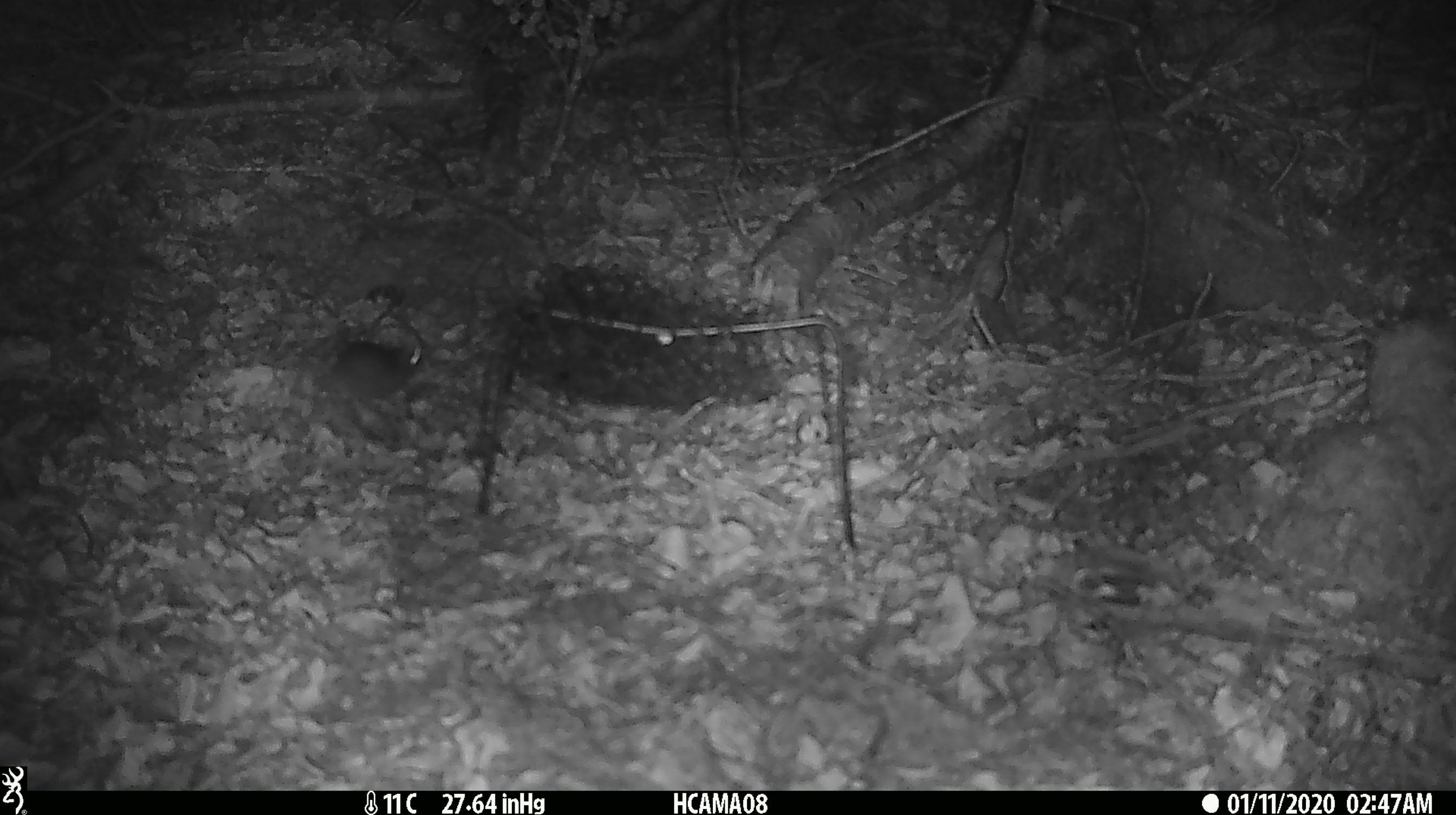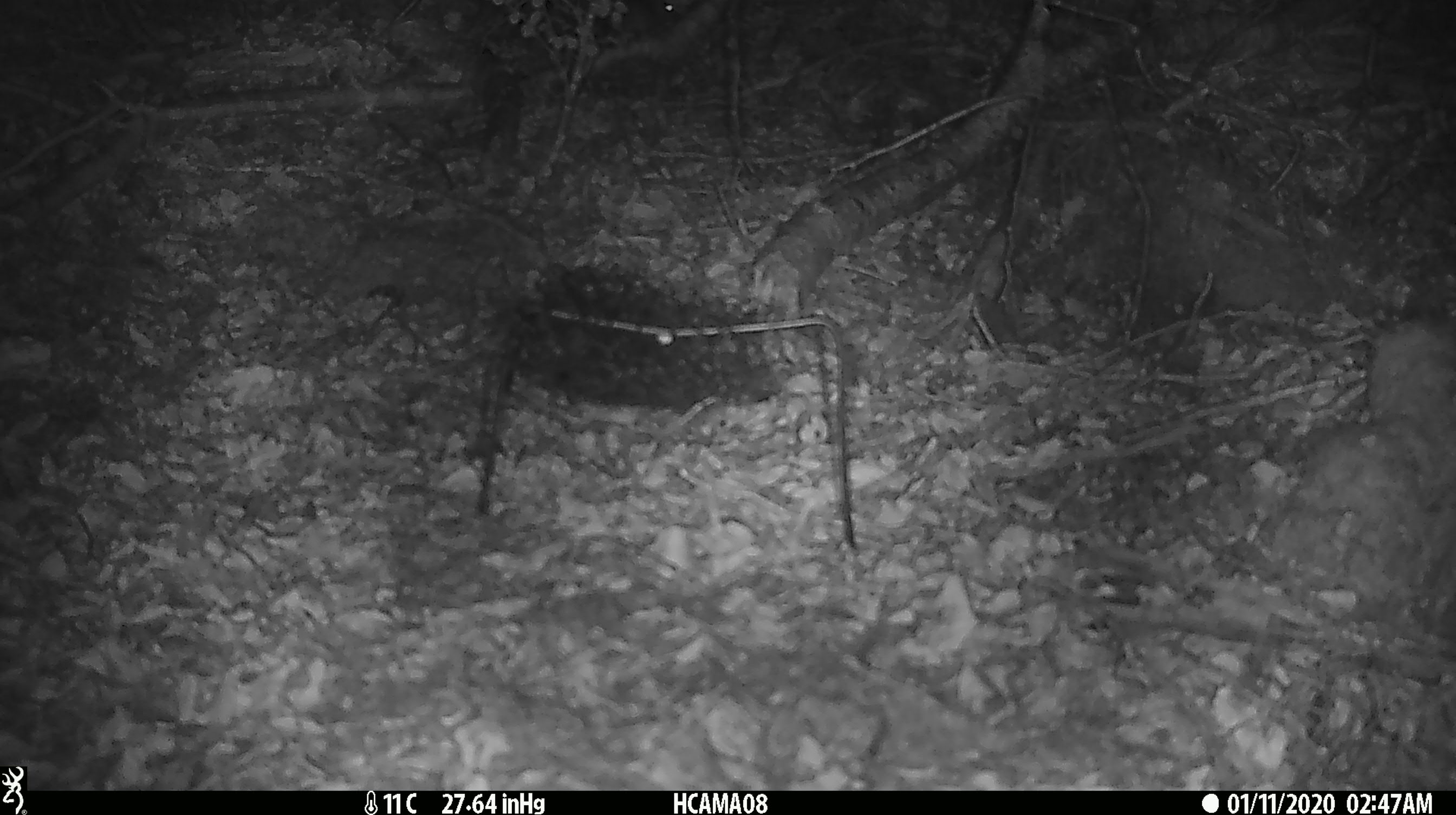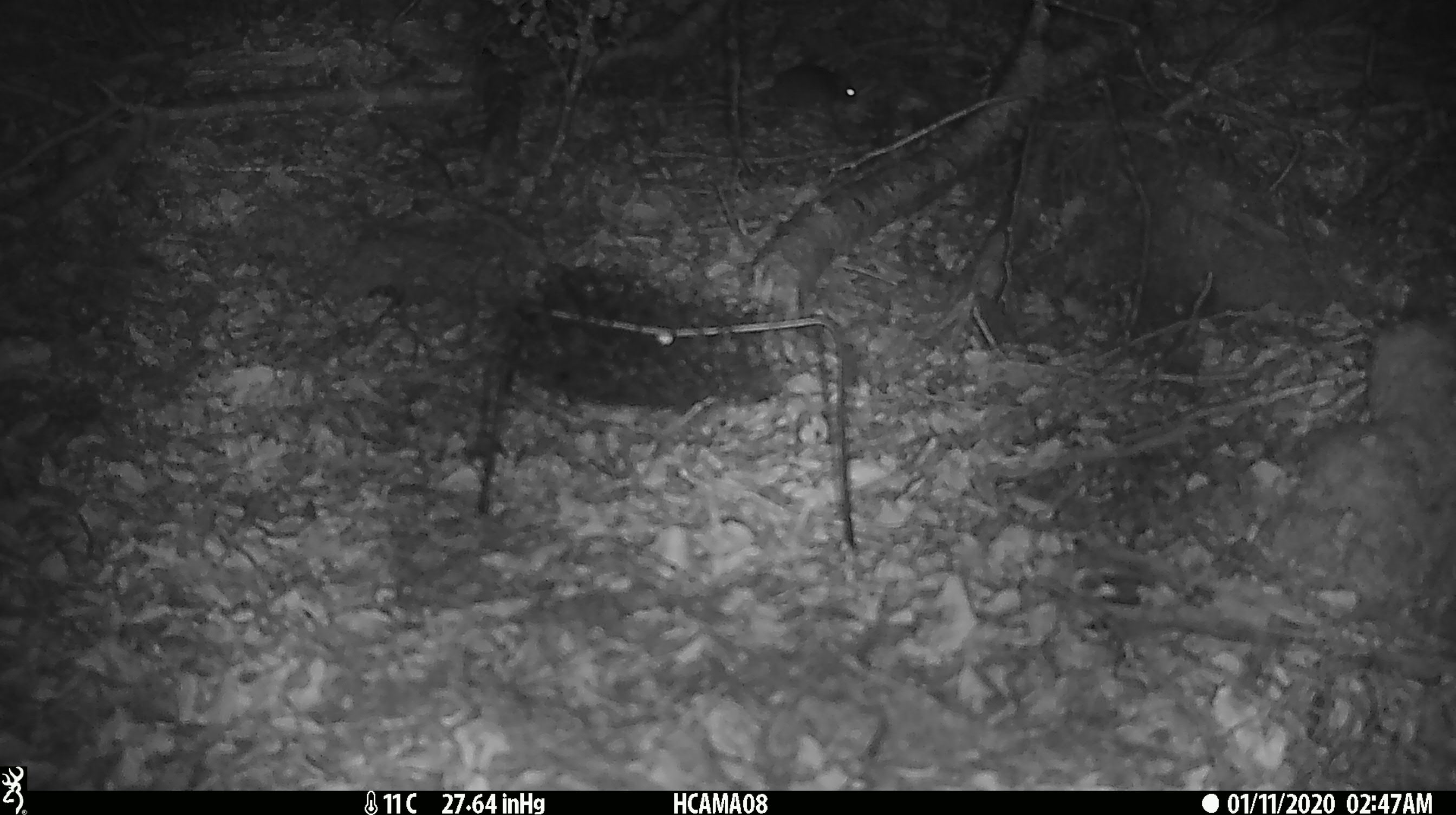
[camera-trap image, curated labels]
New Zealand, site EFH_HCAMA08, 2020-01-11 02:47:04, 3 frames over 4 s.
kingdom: Animalia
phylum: Chordata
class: Mammalia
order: Rodentia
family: Muridae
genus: Mus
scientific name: Mus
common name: mouse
Mouse (Mus).